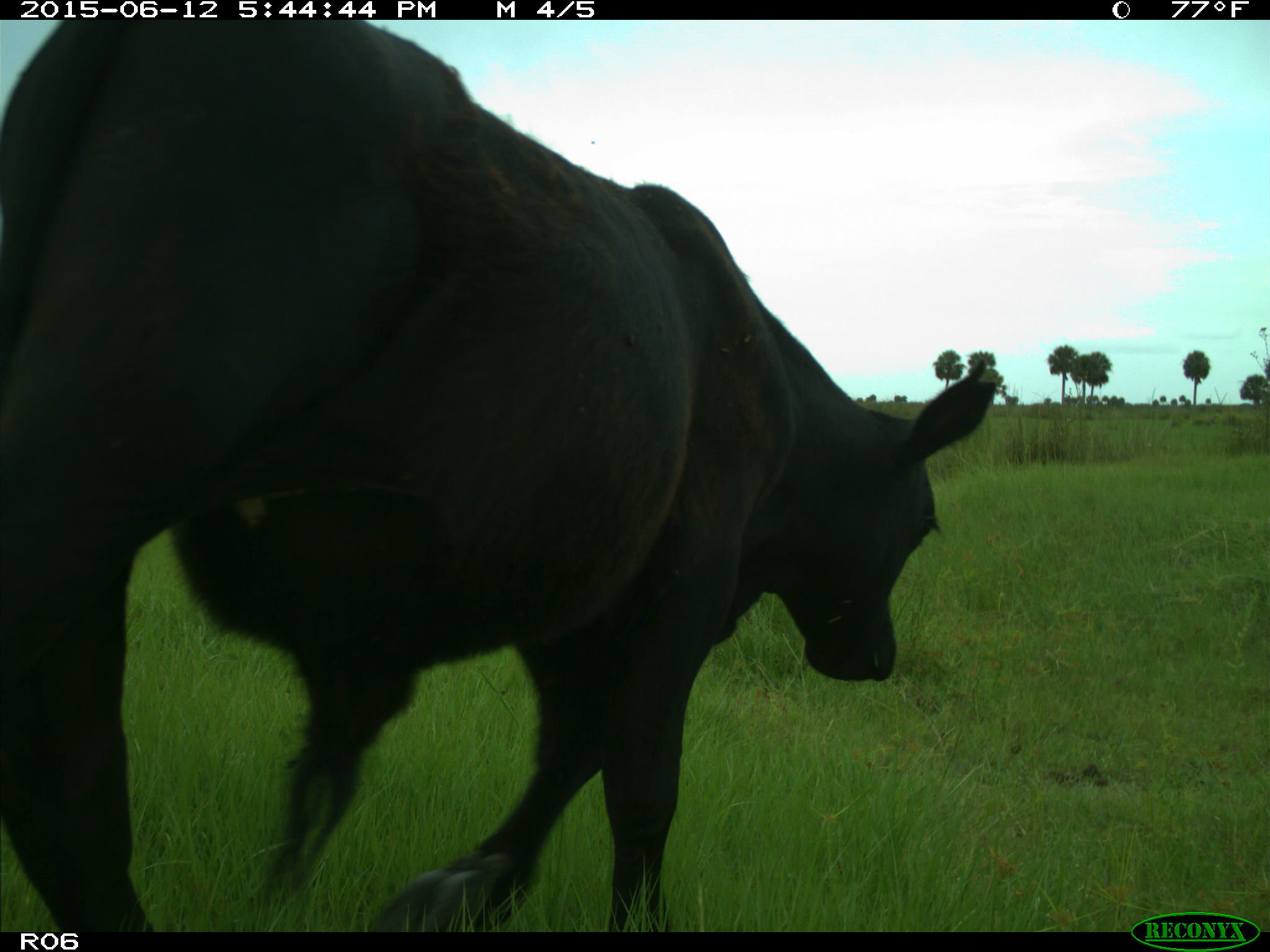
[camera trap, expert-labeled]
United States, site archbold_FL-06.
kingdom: Animalia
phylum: Chordata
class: Mammalia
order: Artiodactyla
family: Bovidae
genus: Bos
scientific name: Bos taurus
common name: domestic cow